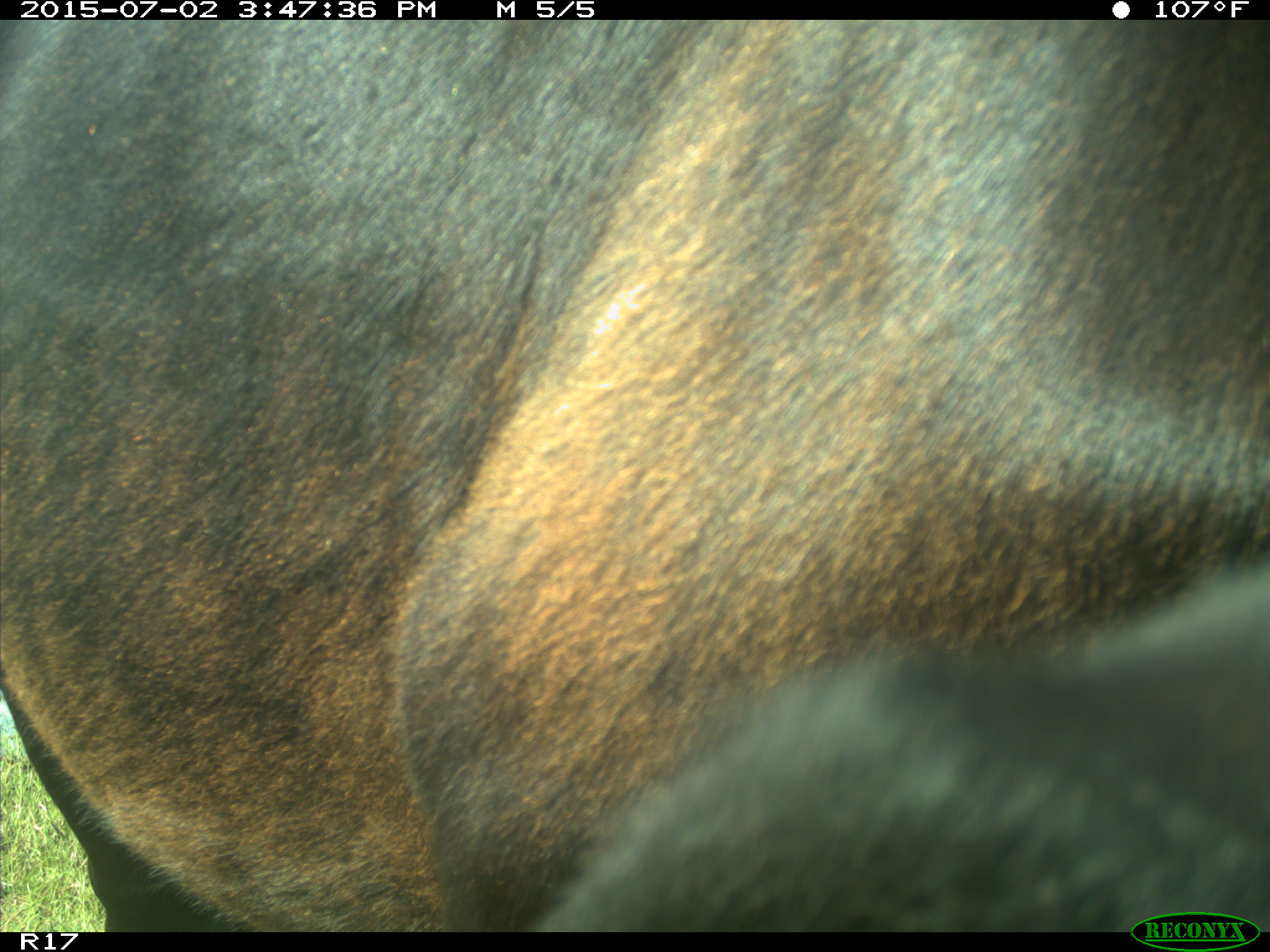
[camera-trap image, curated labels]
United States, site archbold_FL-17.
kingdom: Animalia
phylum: Chordata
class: Mammalia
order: Artiodactyla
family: Bovidae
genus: Bos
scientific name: Bos taurus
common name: domestic cow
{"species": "Bos taurus (domestic cow)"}